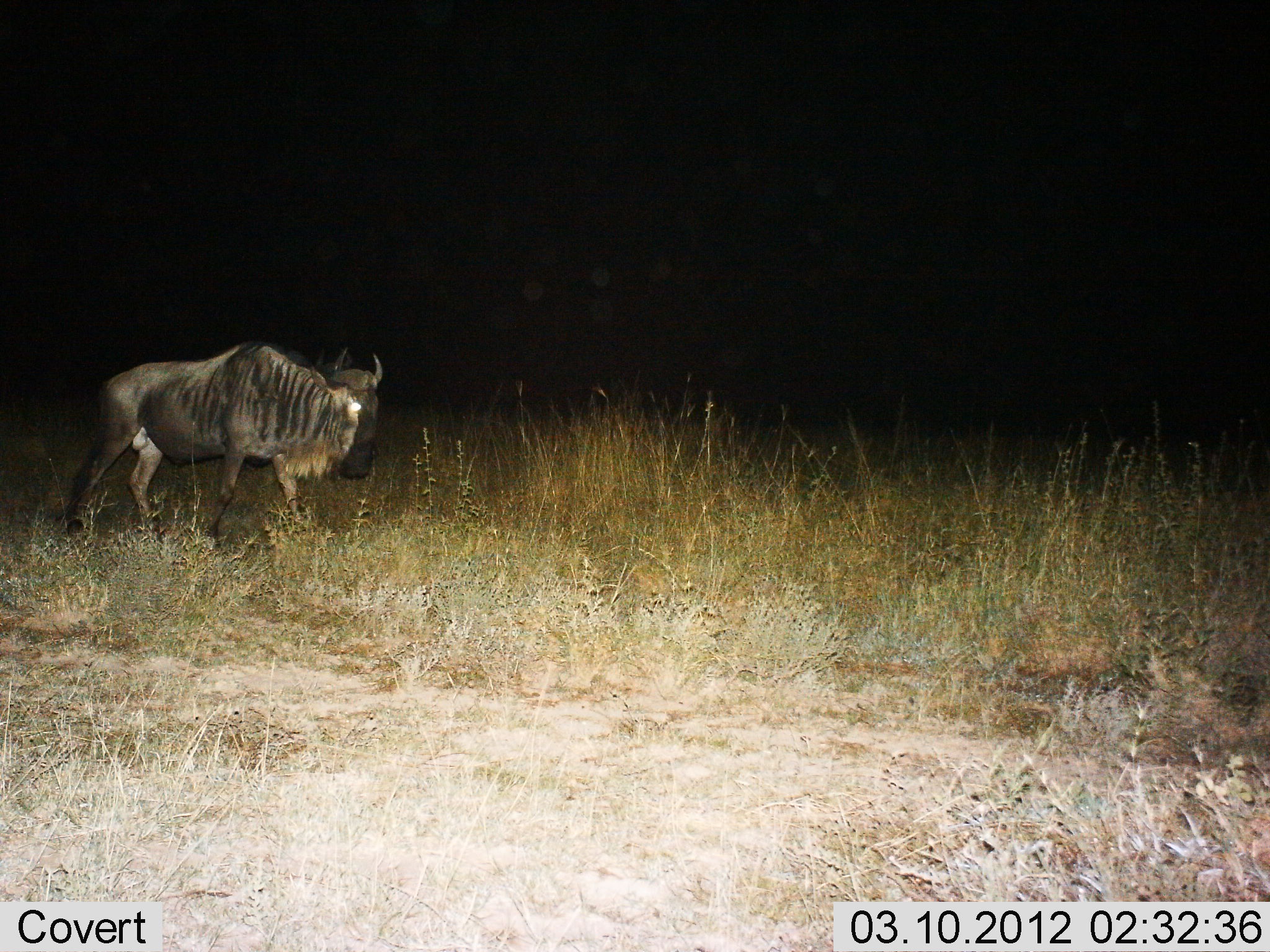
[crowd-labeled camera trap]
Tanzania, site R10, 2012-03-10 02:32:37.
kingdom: Animalia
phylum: Chordata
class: Mammalia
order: Artiodactyla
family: Bovidae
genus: Connochaetes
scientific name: Connochaetes taurinus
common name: blue wildebeest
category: wildebeest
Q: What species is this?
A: Wildebeest (blue wildebeest) (Connochaetes taurinus).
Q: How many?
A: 1.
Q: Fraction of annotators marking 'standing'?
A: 12%.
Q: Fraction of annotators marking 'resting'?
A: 0%.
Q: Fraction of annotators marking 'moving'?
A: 88%.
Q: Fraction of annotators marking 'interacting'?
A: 0%.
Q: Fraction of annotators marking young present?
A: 0%.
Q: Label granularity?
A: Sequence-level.